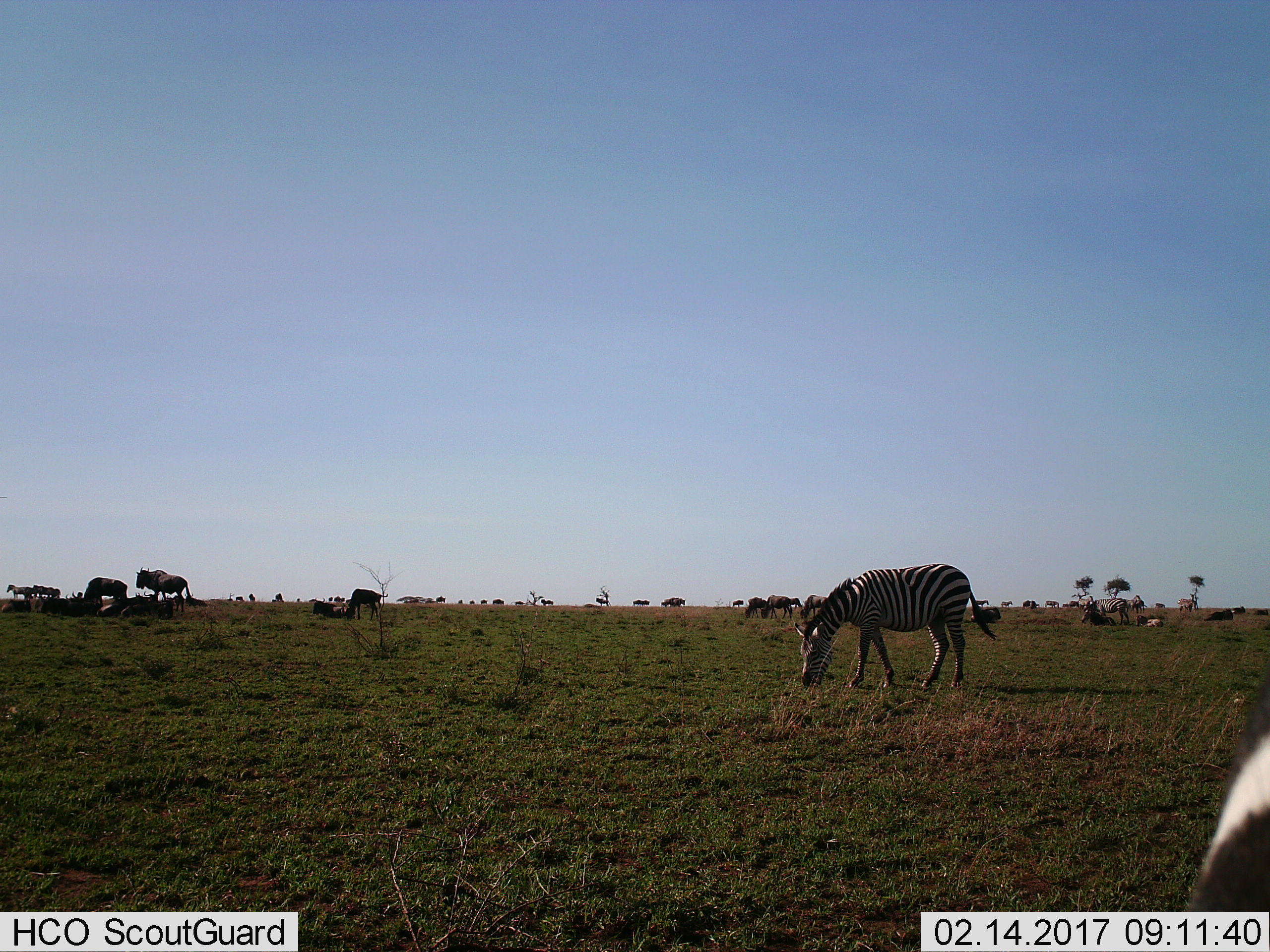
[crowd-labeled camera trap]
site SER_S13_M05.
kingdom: Animalia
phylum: Chordata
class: Mammalia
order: Artiodactyla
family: Bovidae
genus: Connochaetes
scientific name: Connochaetes taurinus taurinus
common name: blue wildebeest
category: wildebeestblue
Wildebeestblue (blue wildebeest) (Connochaetes taurinus taurinus), count 11-50. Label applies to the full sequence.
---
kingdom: Animalia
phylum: Chordata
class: Mammalia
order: Perissodactyla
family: Equidae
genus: Equus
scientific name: Equus quagga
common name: plains zebra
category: zebraplains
Zebraplains (plains zebra) (Equus quagga), count 3. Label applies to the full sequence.